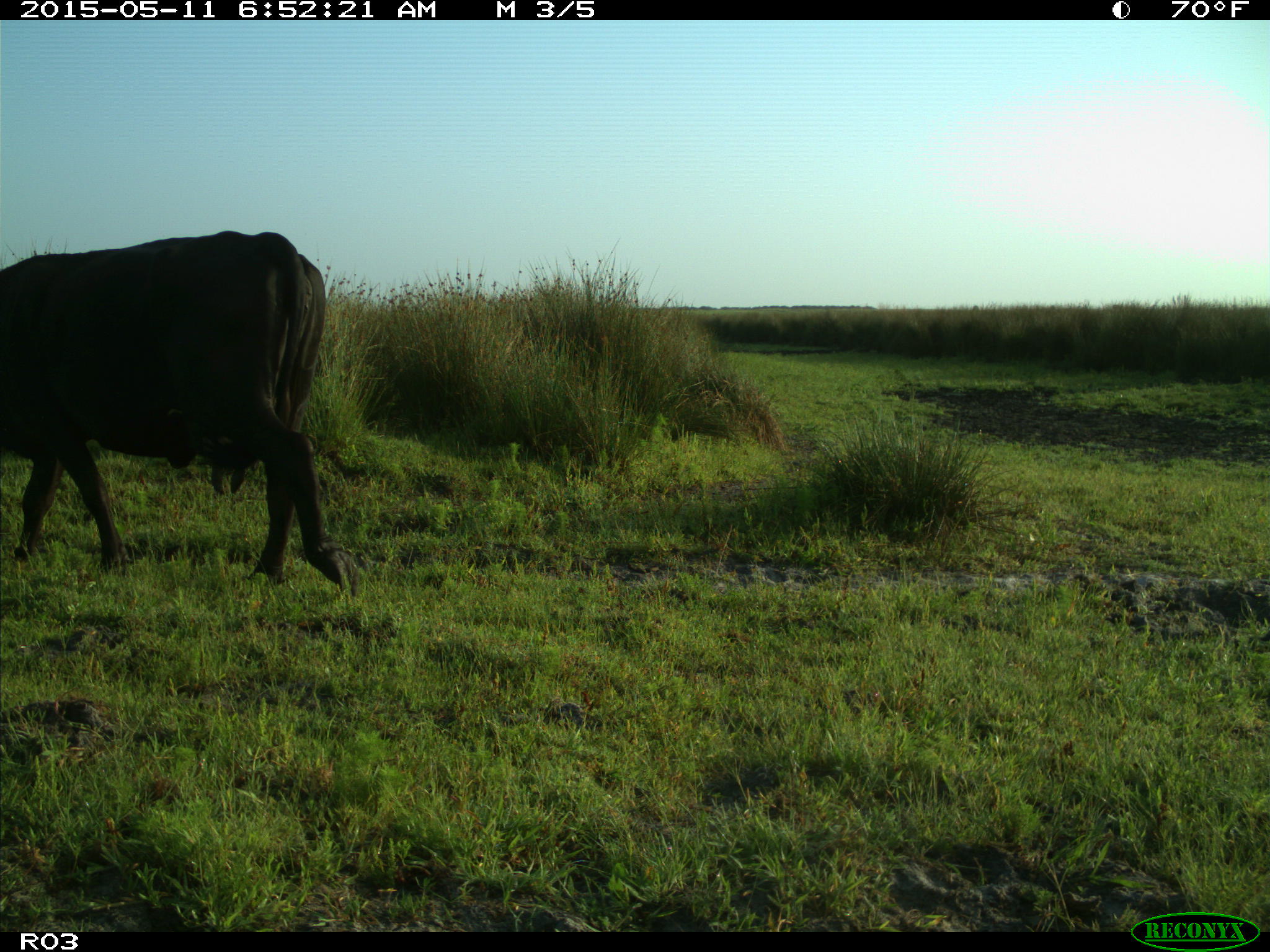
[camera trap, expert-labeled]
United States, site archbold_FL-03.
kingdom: Animalia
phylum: Chordata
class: Mammalia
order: Artiodactyla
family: Bovidae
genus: Bos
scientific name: Bos taurus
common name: domestic cow